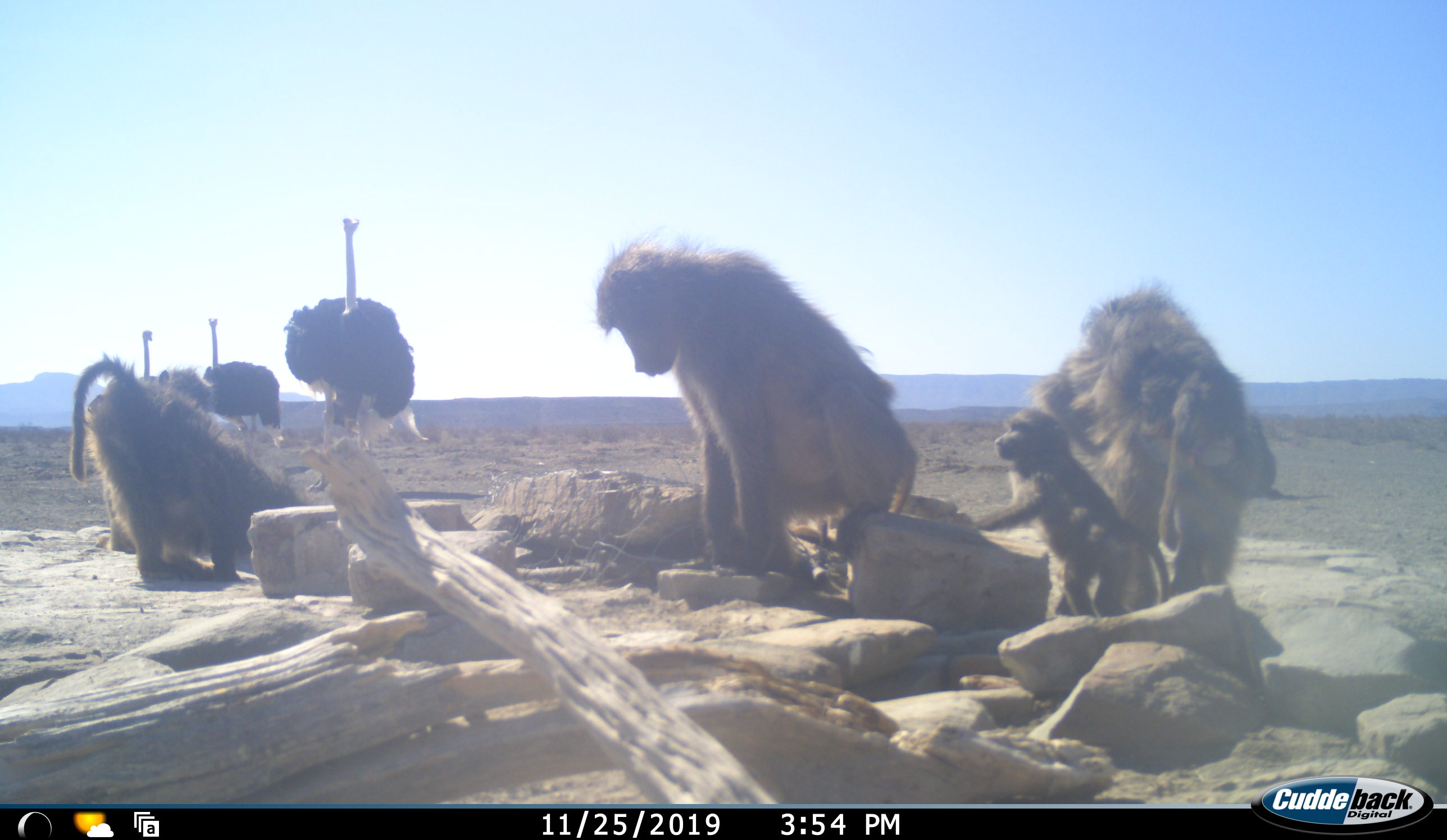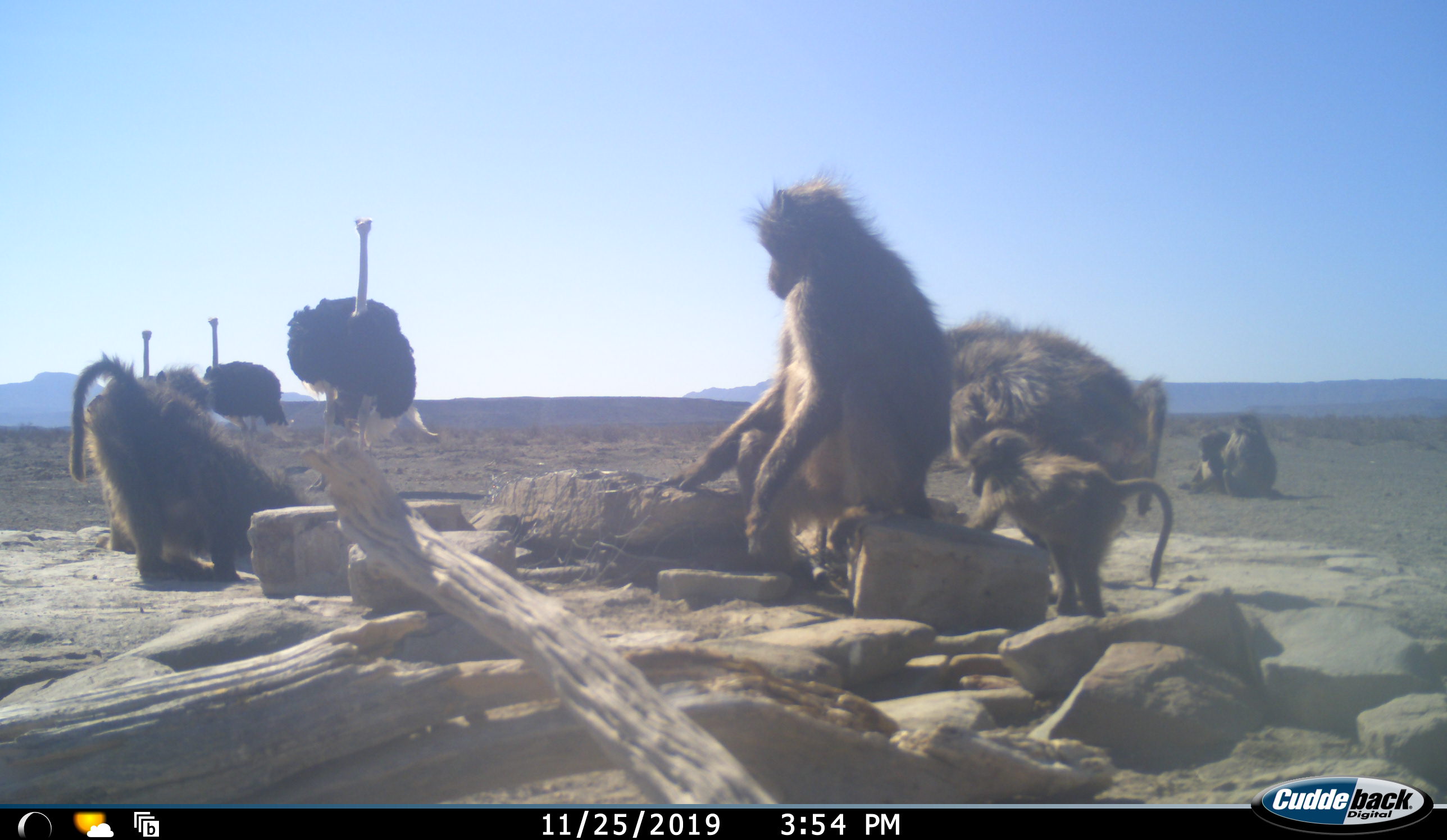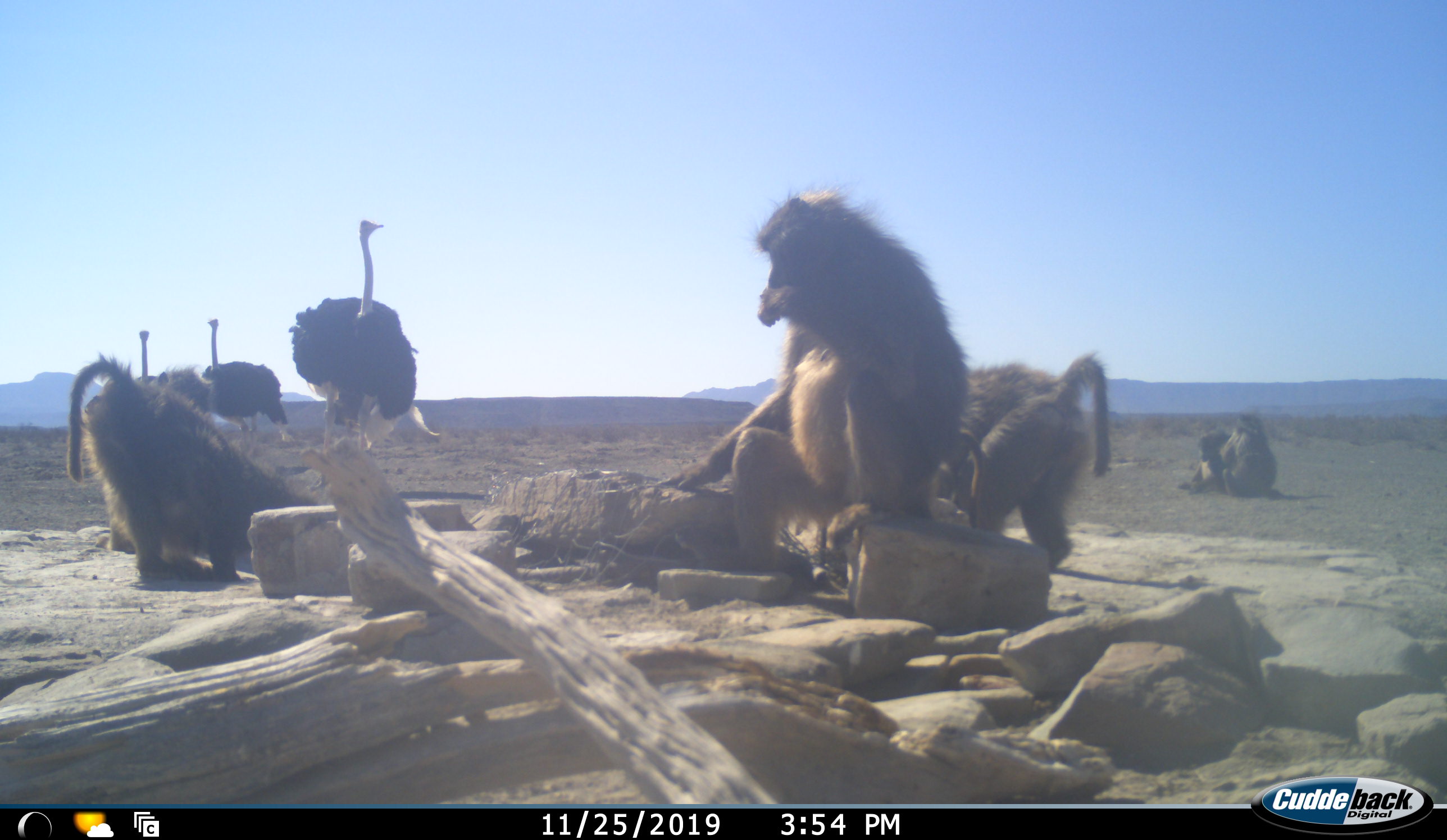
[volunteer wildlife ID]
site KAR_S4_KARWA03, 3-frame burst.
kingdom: Animalia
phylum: Chordata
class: Mammalia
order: Primates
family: Cercopithecidae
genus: Papio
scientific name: Papio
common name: baboon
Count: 6.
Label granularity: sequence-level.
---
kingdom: Animalia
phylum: Chordata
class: Aves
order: Struthioniformes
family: Struthionidae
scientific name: Struthionidae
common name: ostrich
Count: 3.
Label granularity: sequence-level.